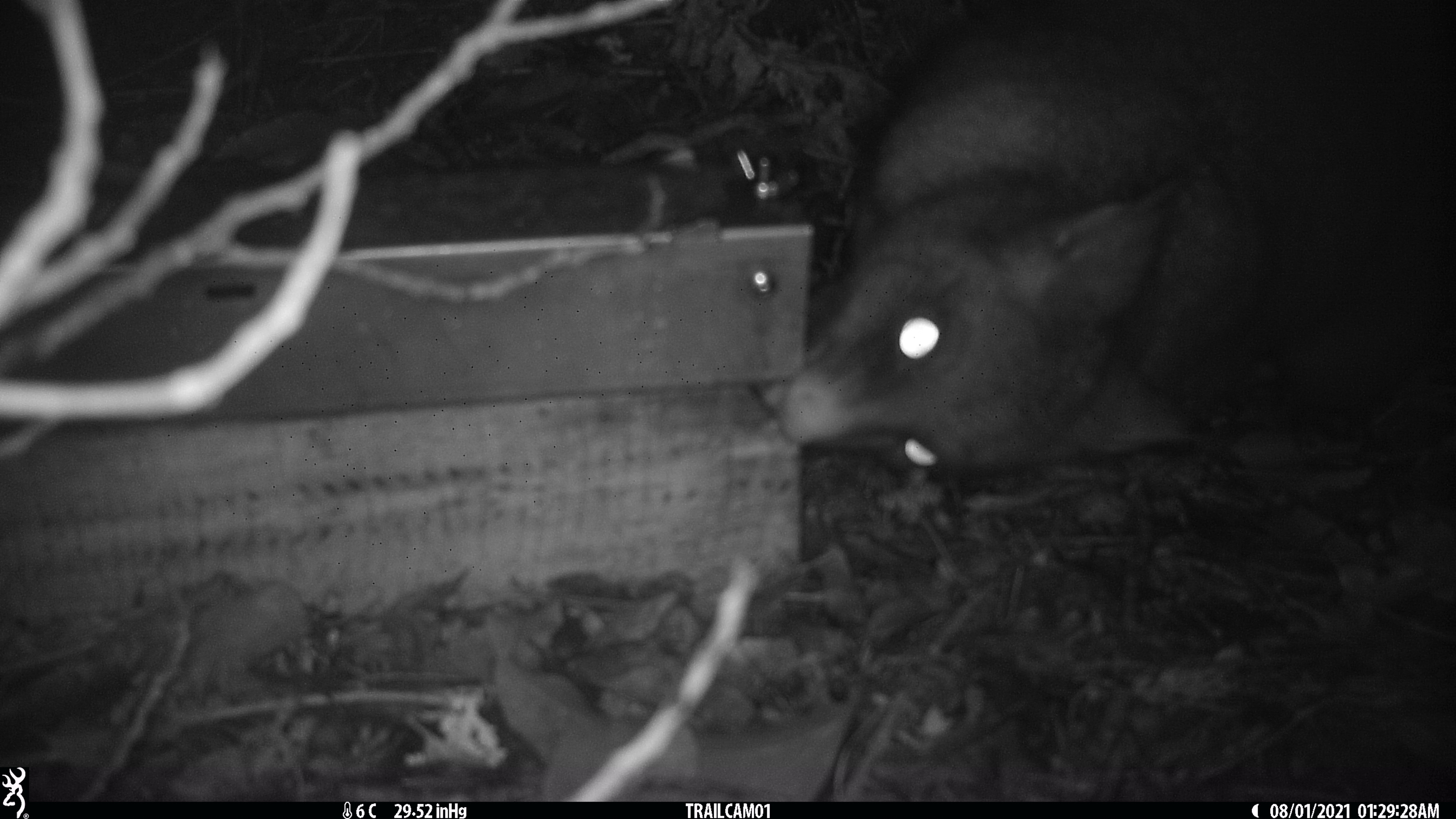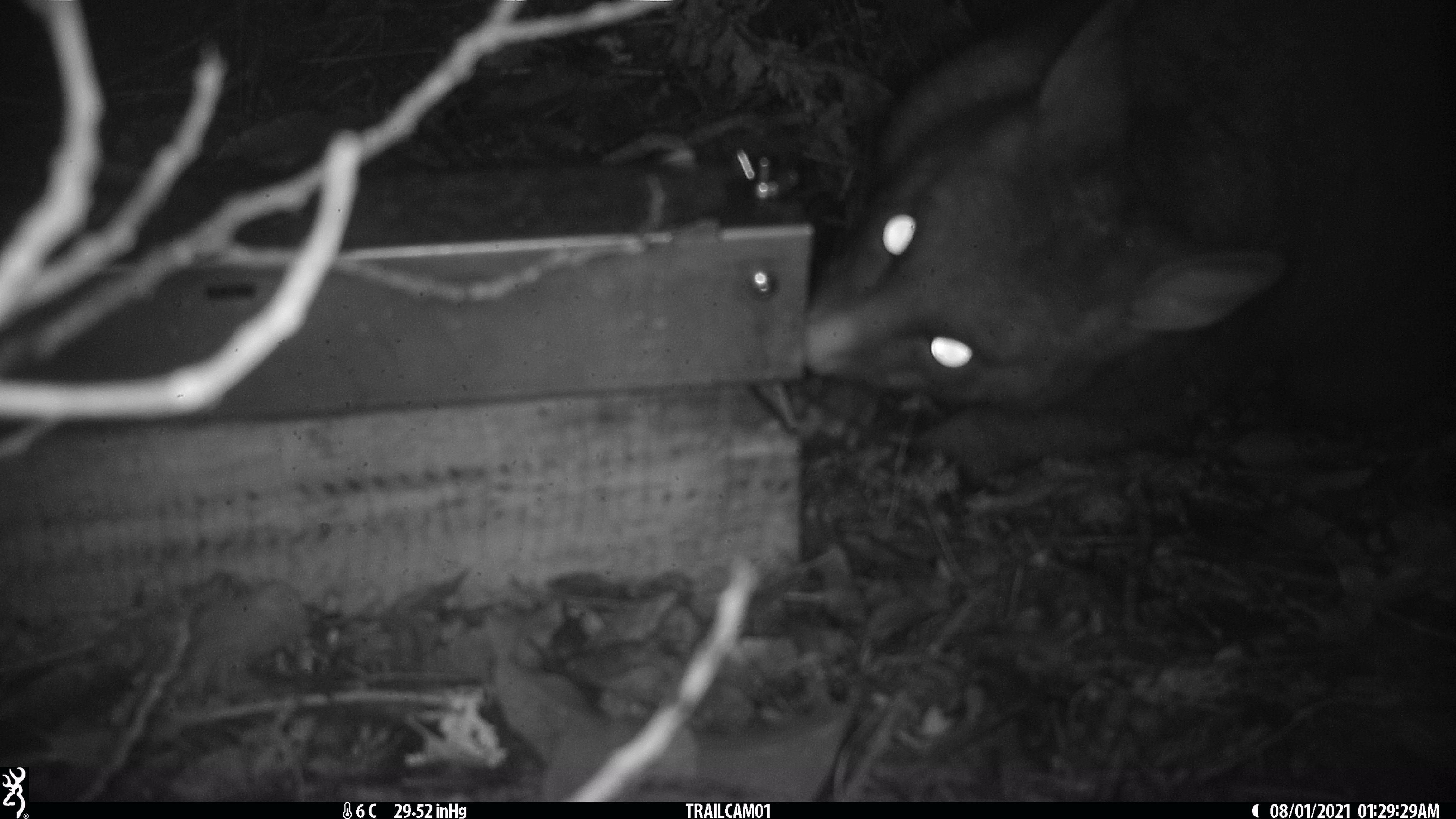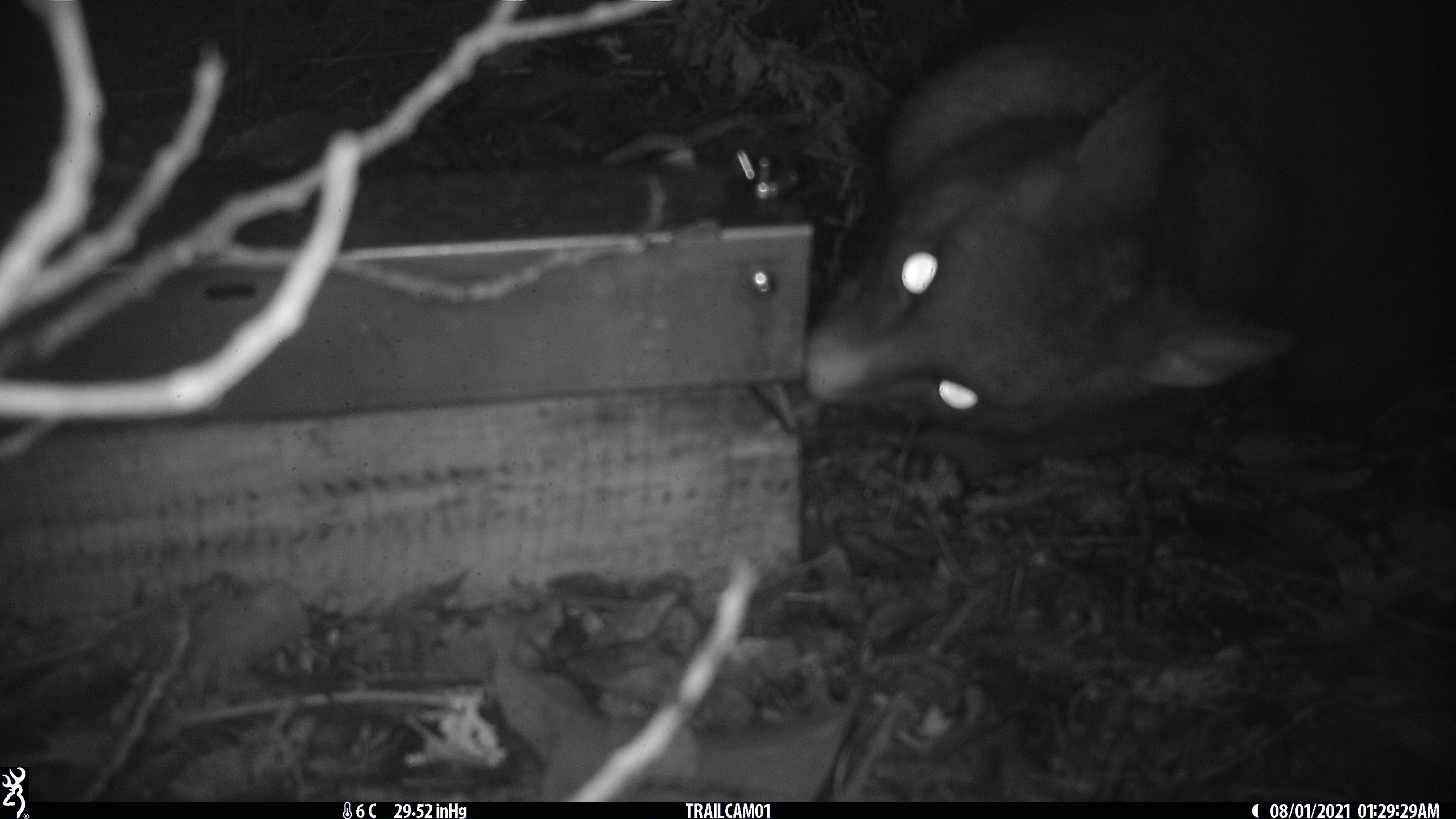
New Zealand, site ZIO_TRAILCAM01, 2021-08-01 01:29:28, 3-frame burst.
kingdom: Animalia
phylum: Chordata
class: Mammalia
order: Diprotodontia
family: Phalangeridae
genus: Trichosurus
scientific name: Trichosurus vulpecula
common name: common brushtail possum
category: possum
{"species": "possum (common brushtail possum) (Trichosurus vulpecula)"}